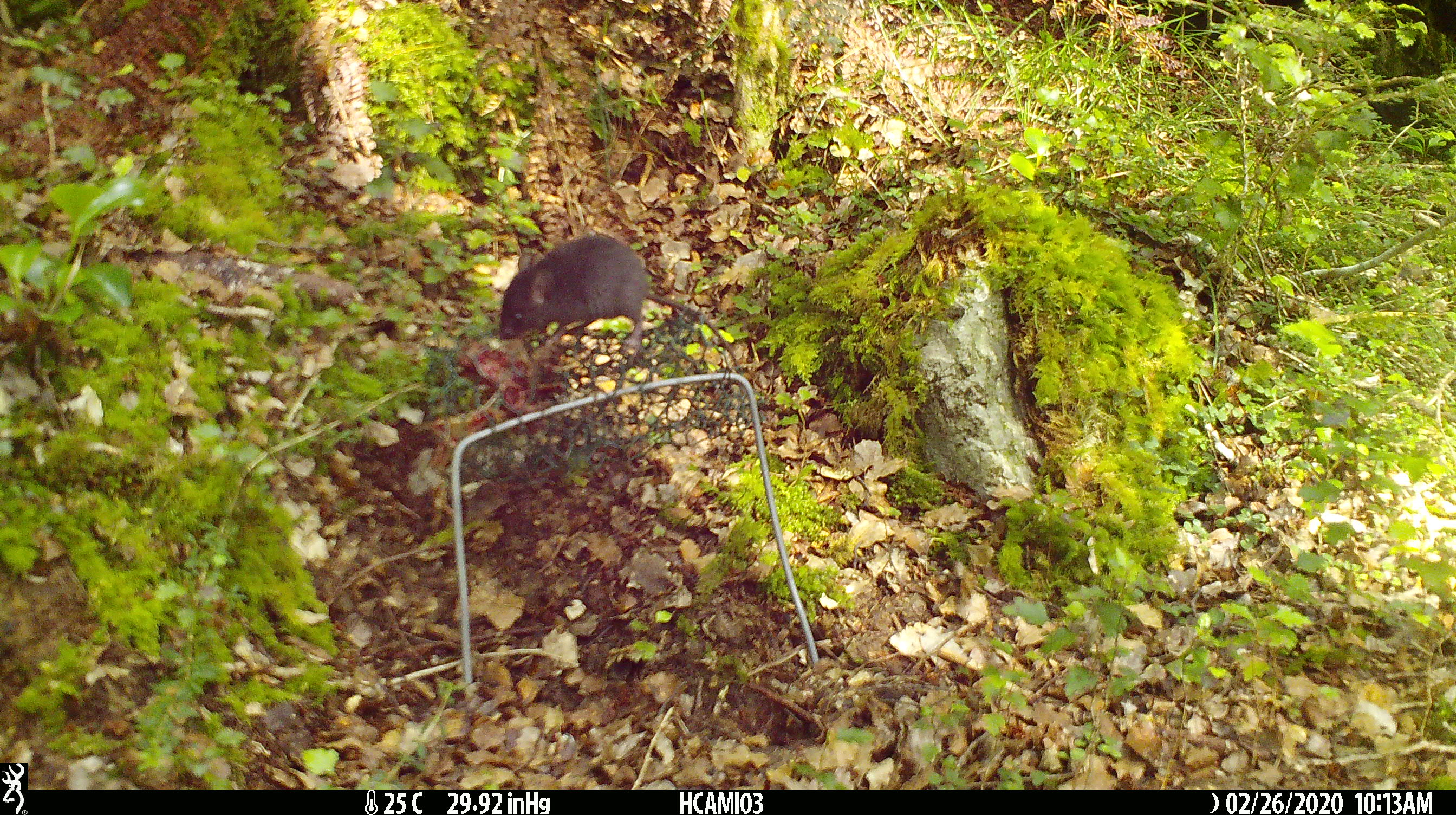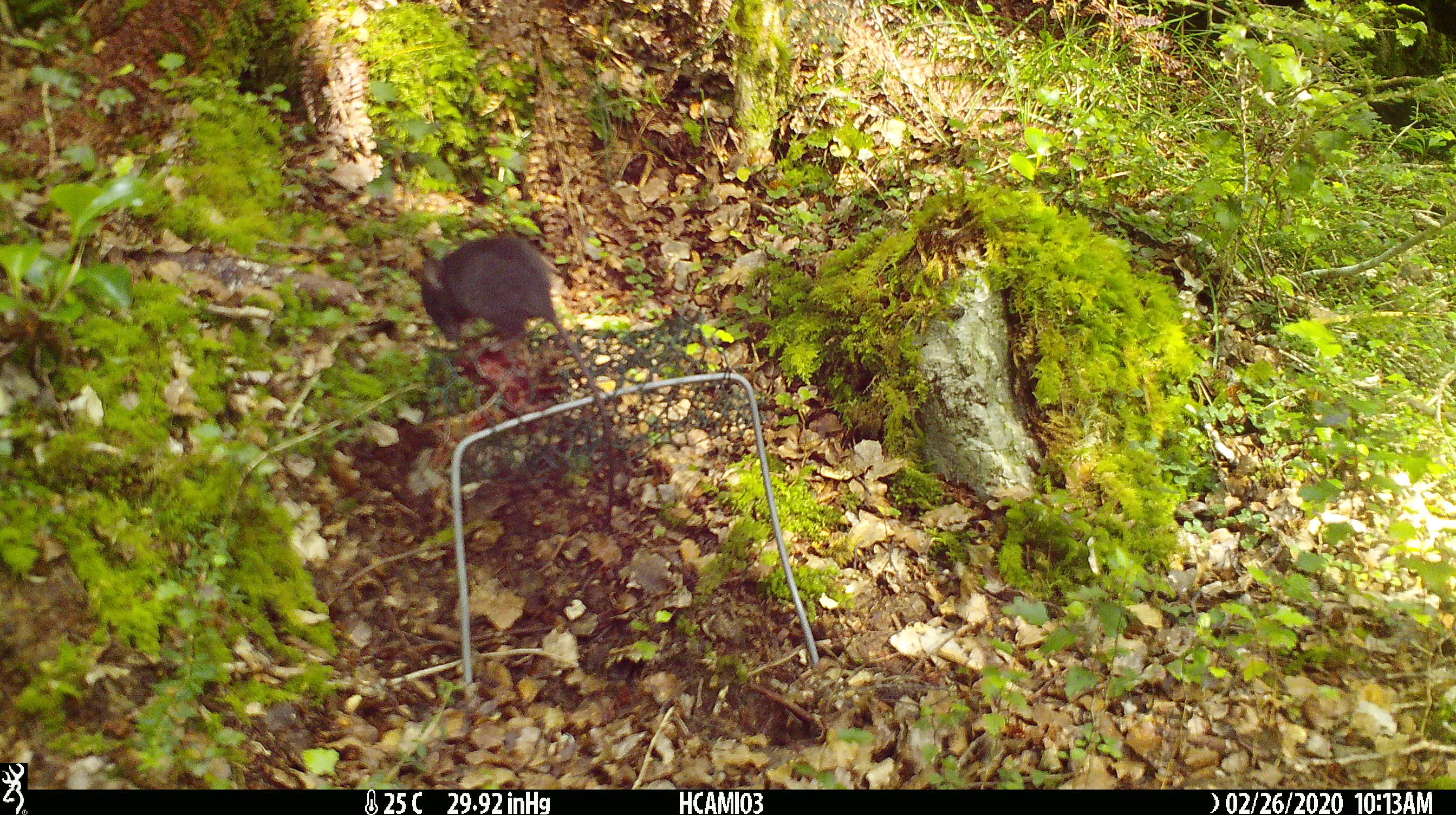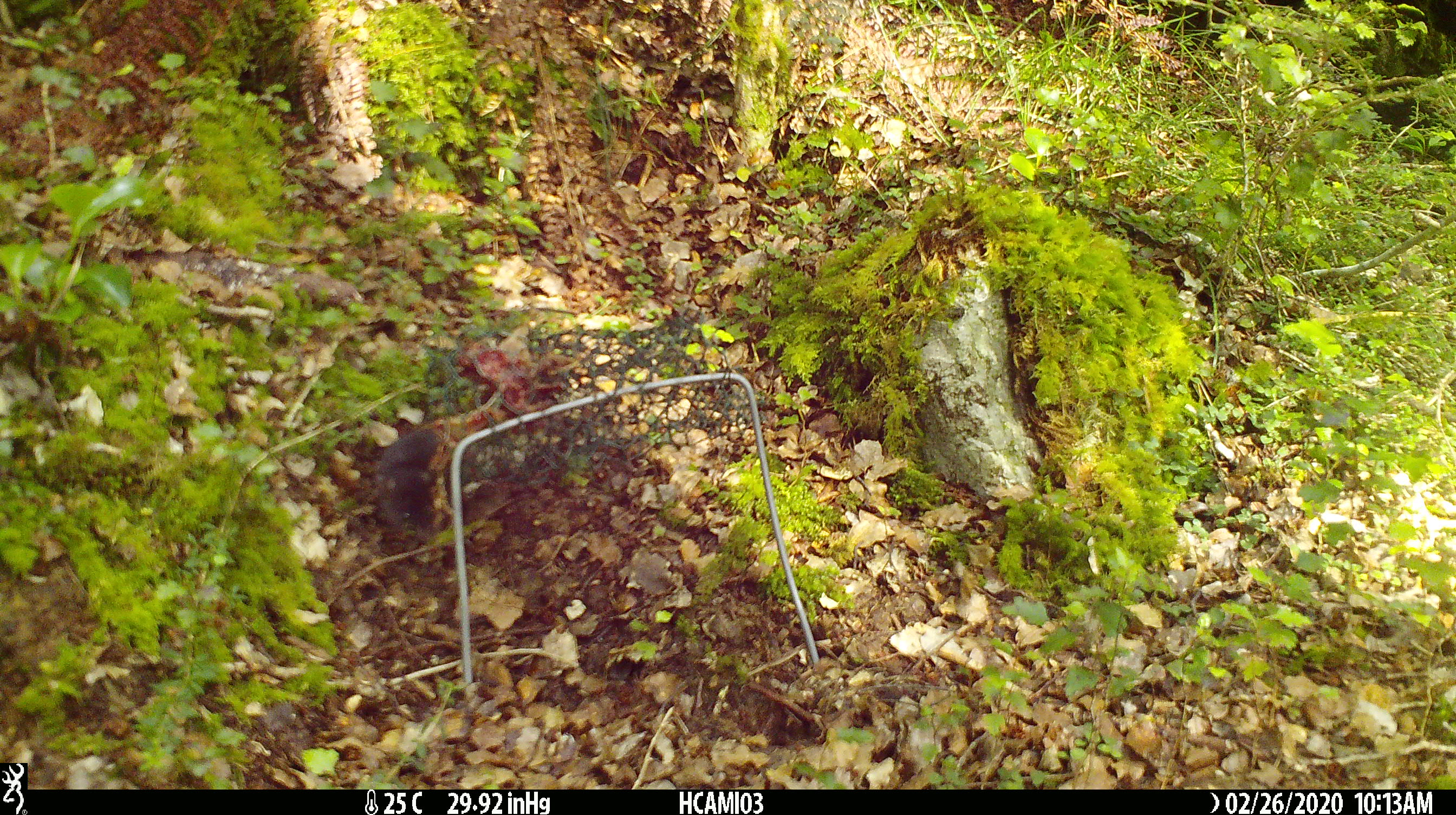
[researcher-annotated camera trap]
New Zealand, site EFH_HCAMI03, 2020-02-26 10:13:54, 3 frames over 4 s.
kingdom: Animalia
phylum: Chordata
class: Mammalia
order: Rodentia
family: Muridae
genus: Mus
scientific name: Mus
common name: mouse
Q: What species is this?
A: Mouse (Mus).